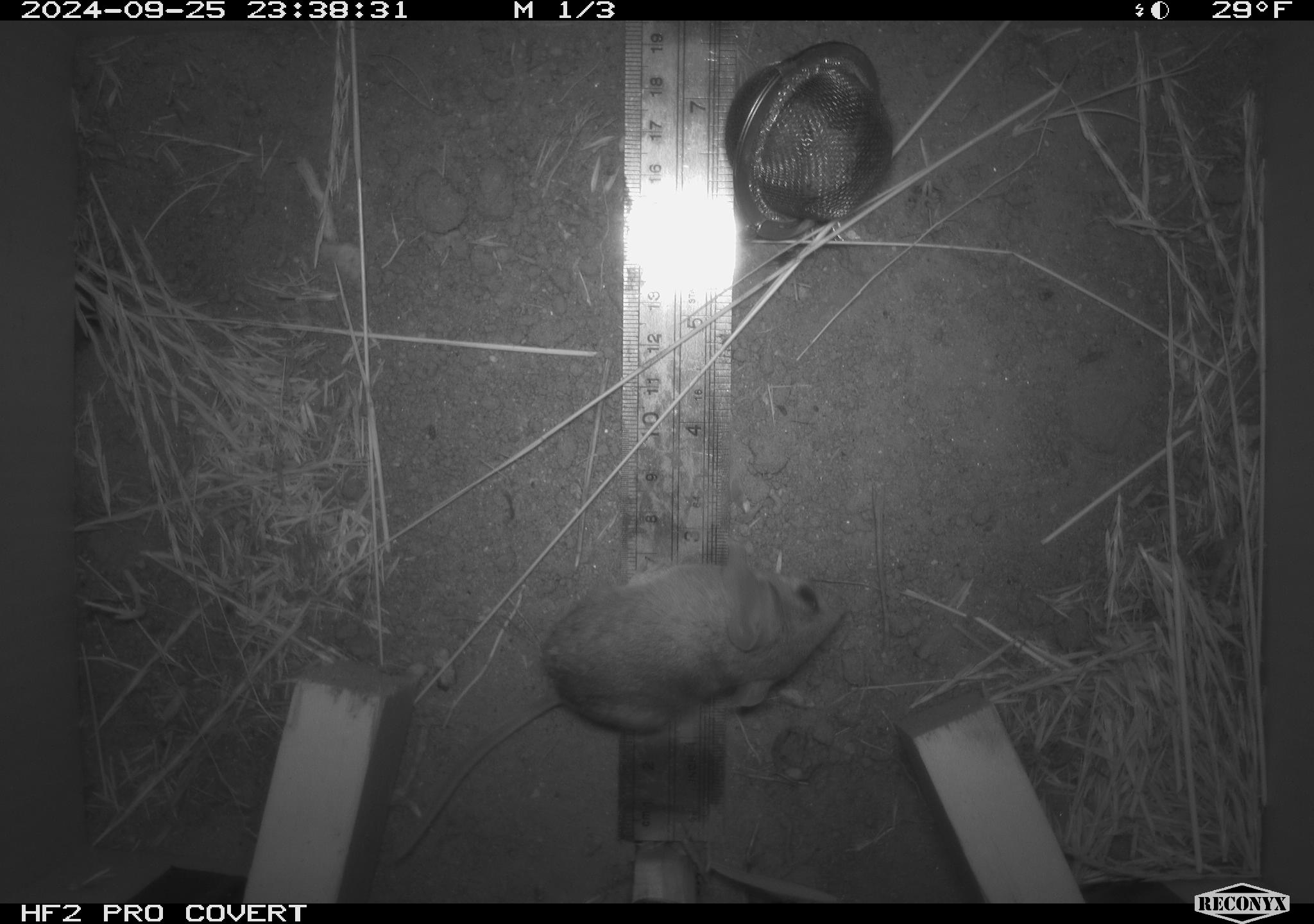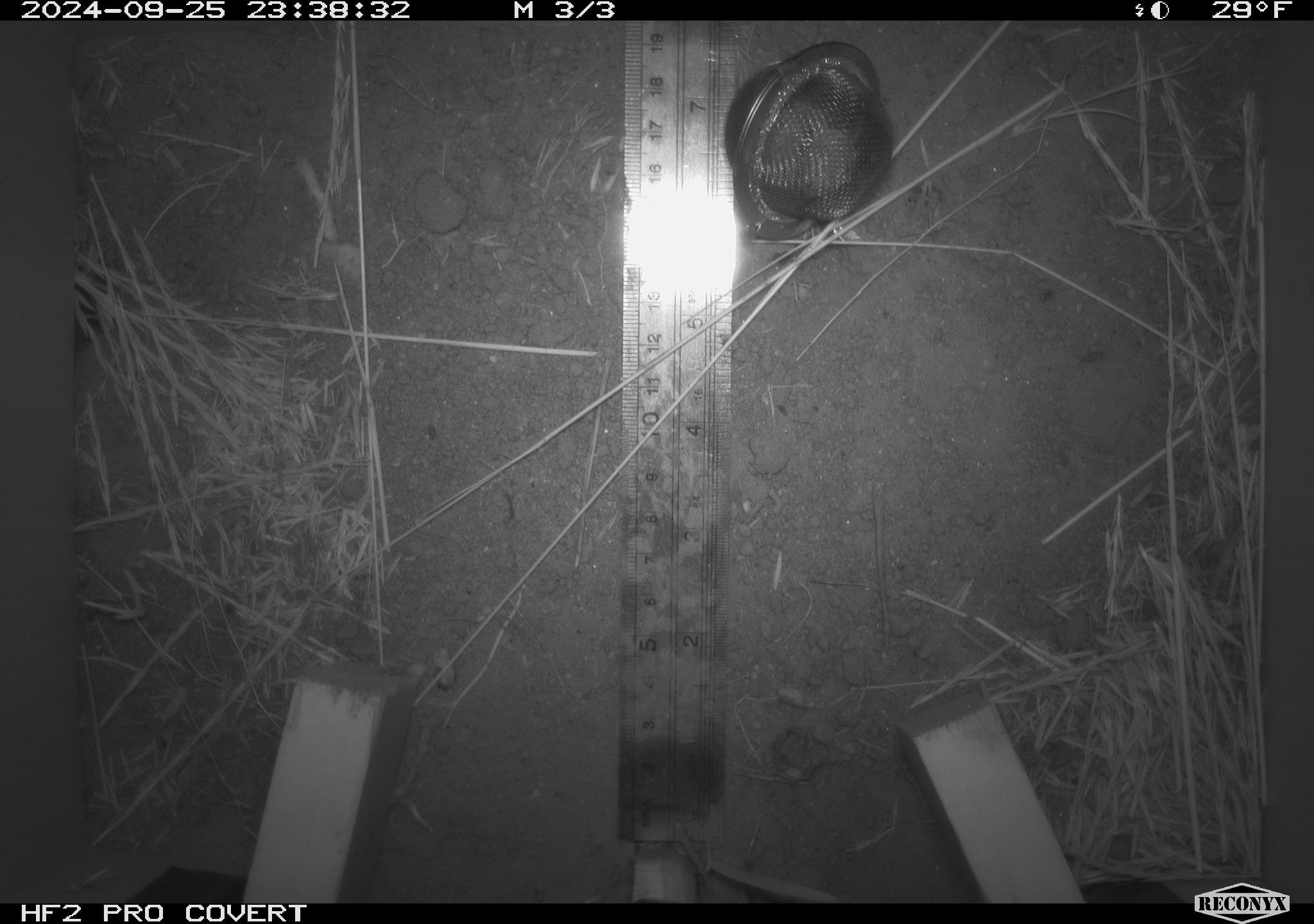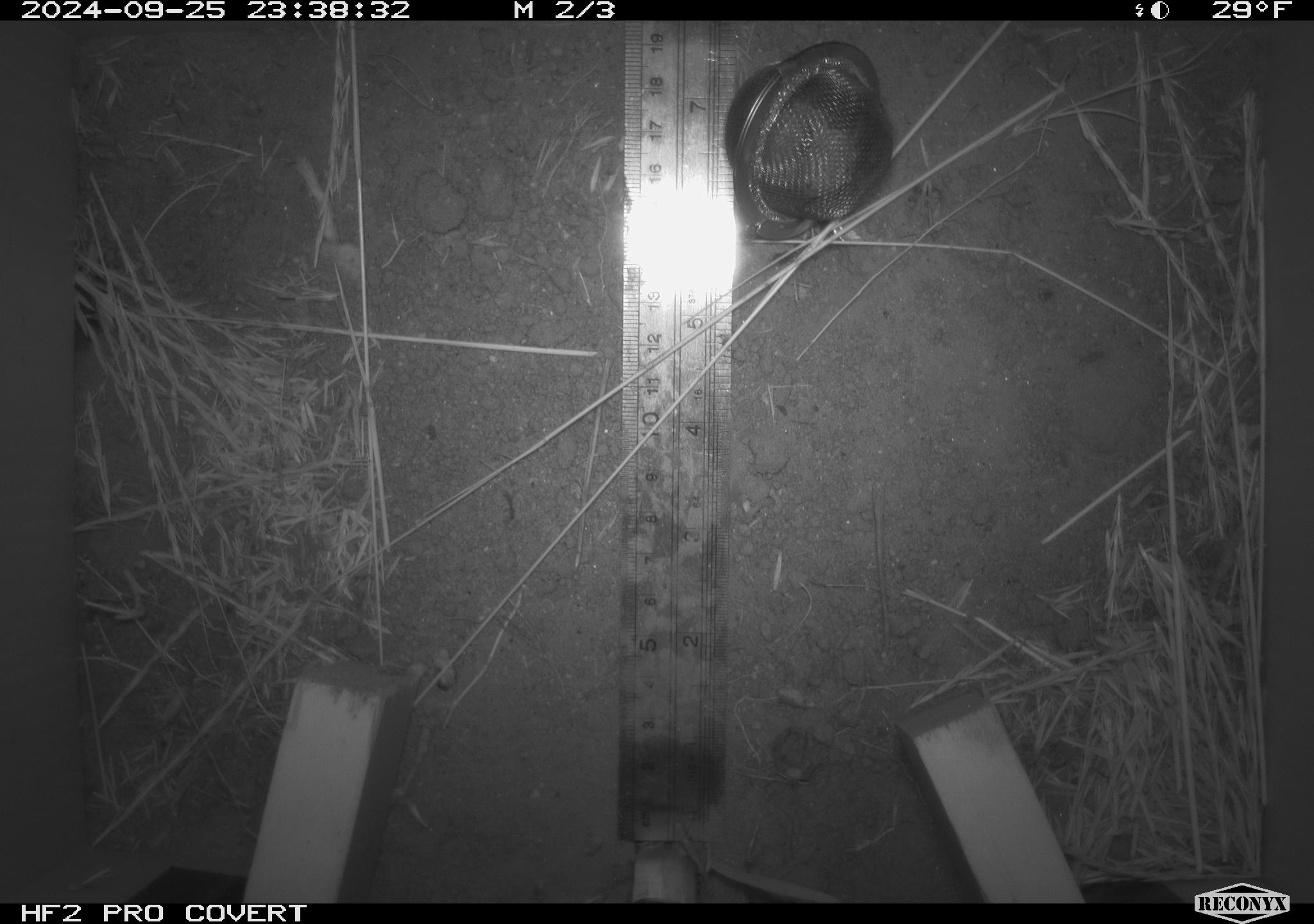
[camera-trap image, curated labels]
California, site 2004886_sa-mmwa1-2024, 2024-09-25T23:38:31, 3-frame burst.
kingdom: Animalia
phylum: Chordata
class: Mammalia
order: Rodentia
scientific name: Rodentia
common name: mouse species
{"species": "mouse species (Rodentia)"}